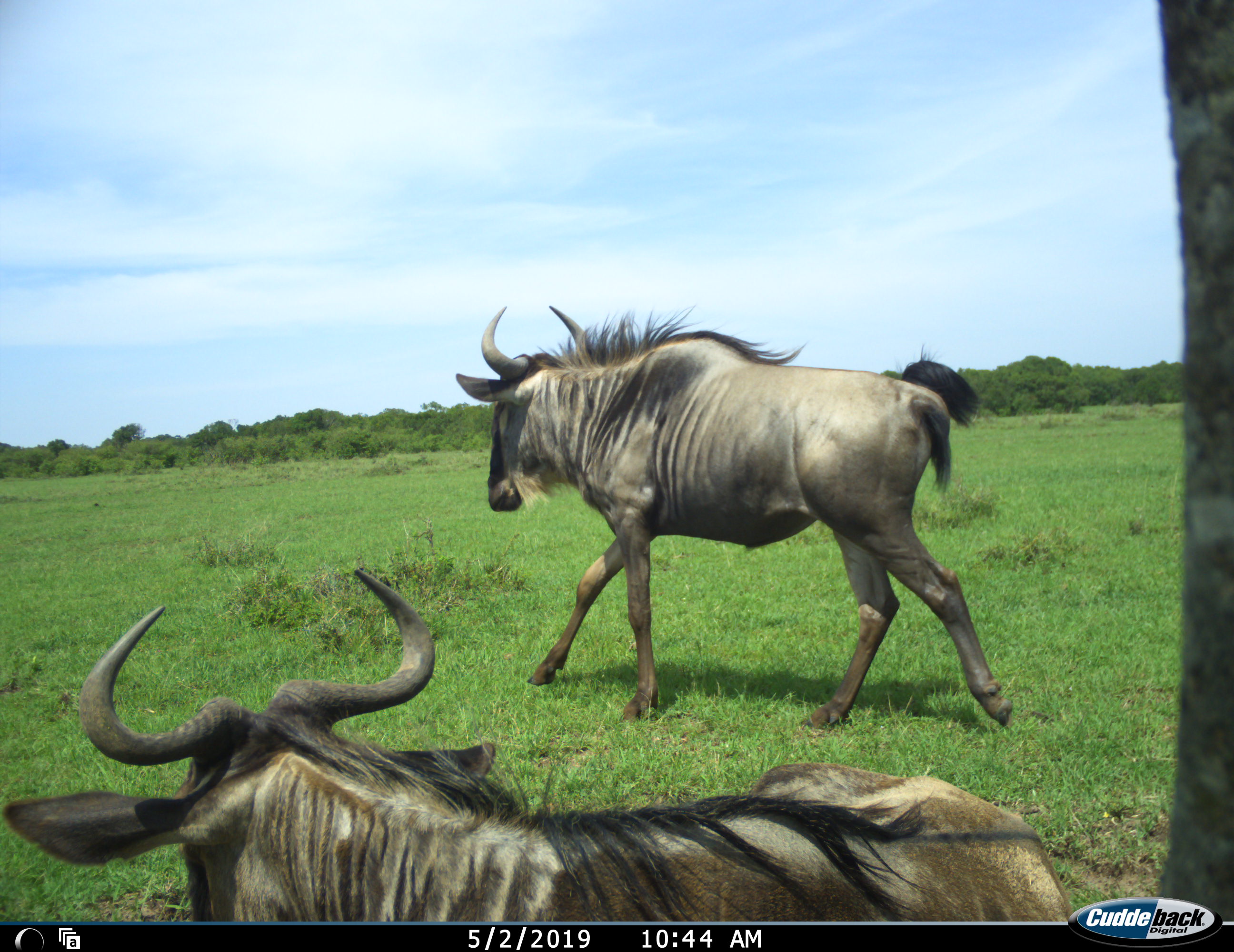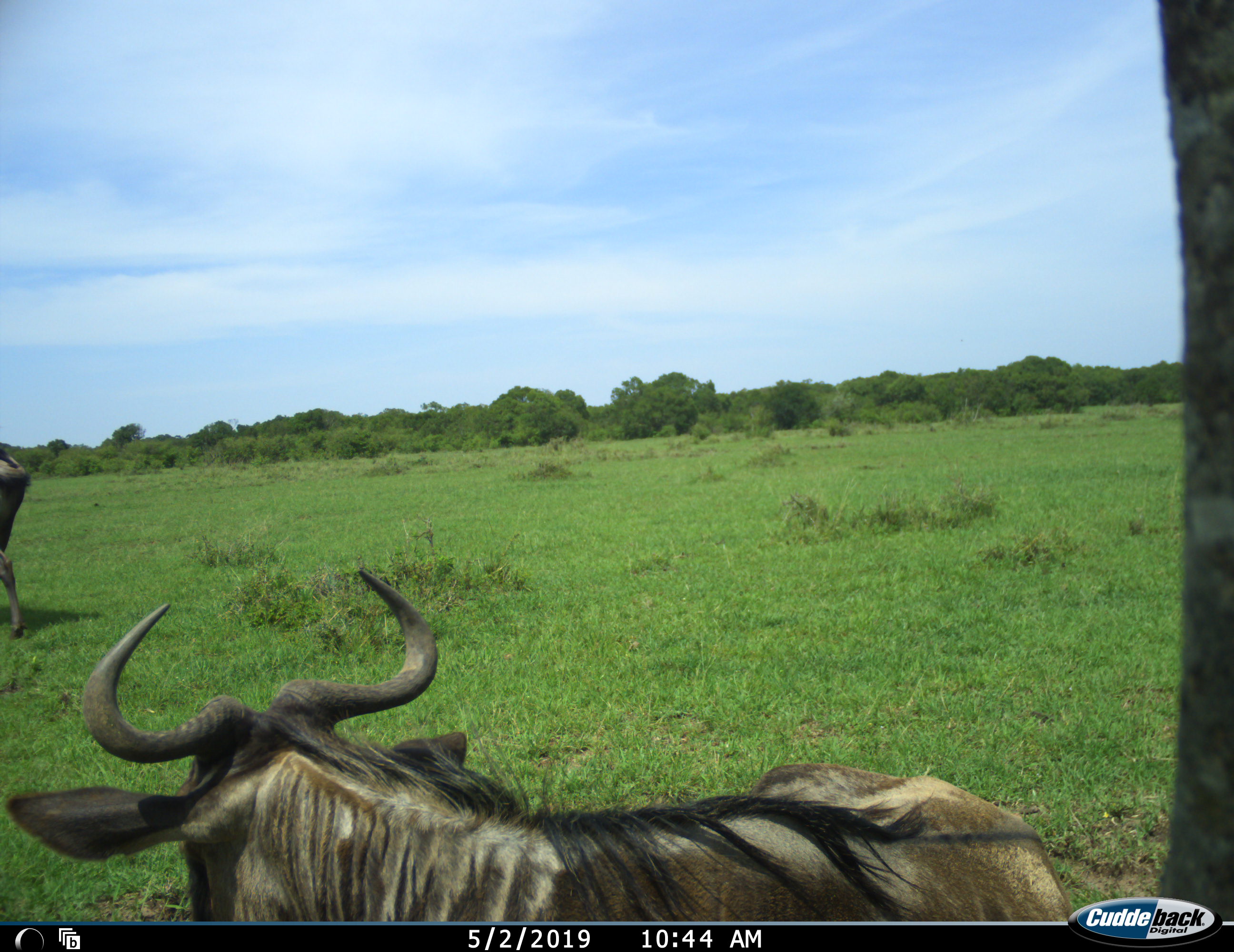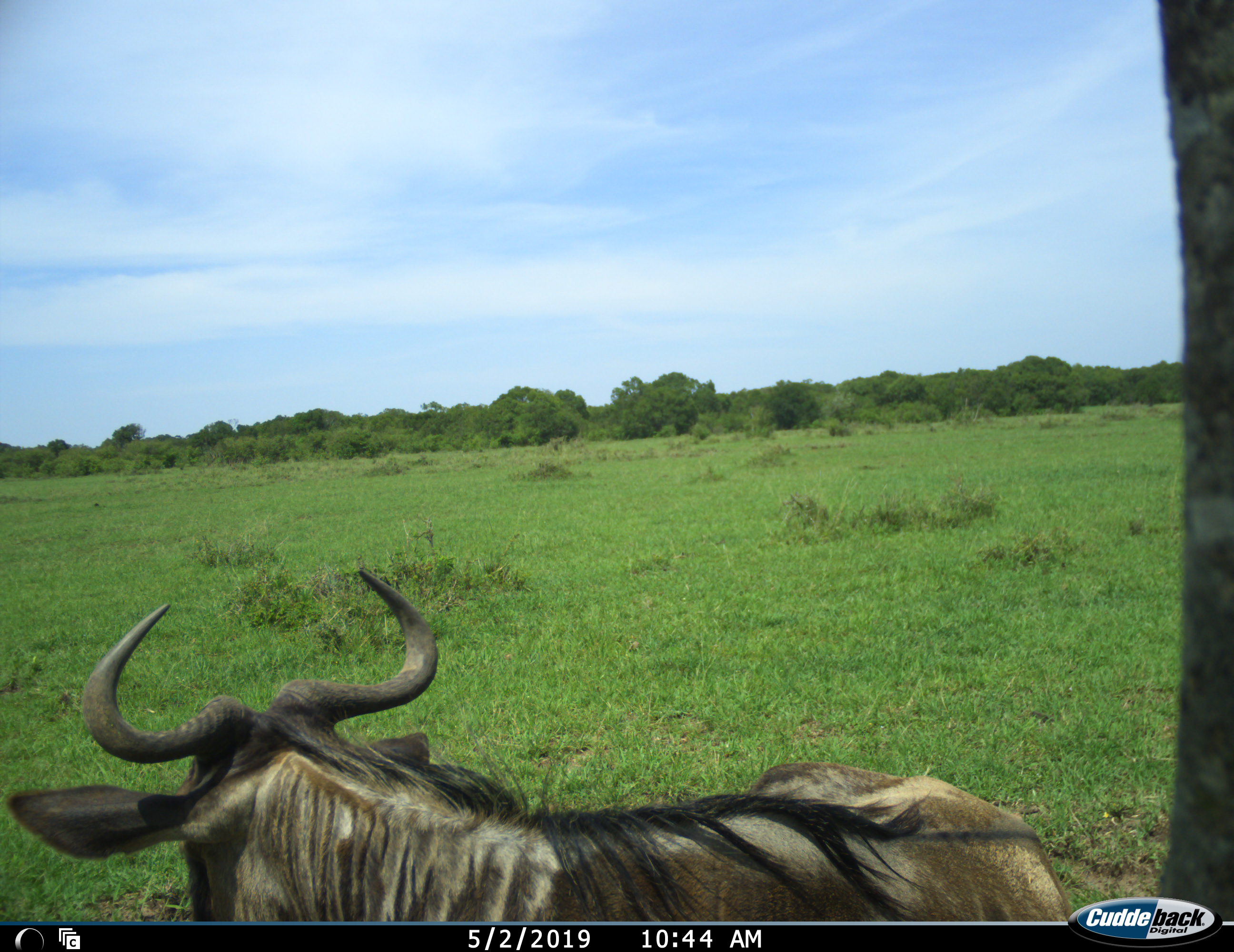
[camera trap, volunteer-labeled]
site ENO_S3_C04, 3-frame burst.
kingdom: Animalia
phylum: Chordata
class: Mammalia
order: Artiodactyla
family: Bovidae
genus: Connochaetes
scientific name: Connochaetes taurinus taurinus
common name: blue wildebeest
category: wildebeestblue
Wildebeestblue (blue wildebeest) (Connochaetes taurinus taurinus), count 2. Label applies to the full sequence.